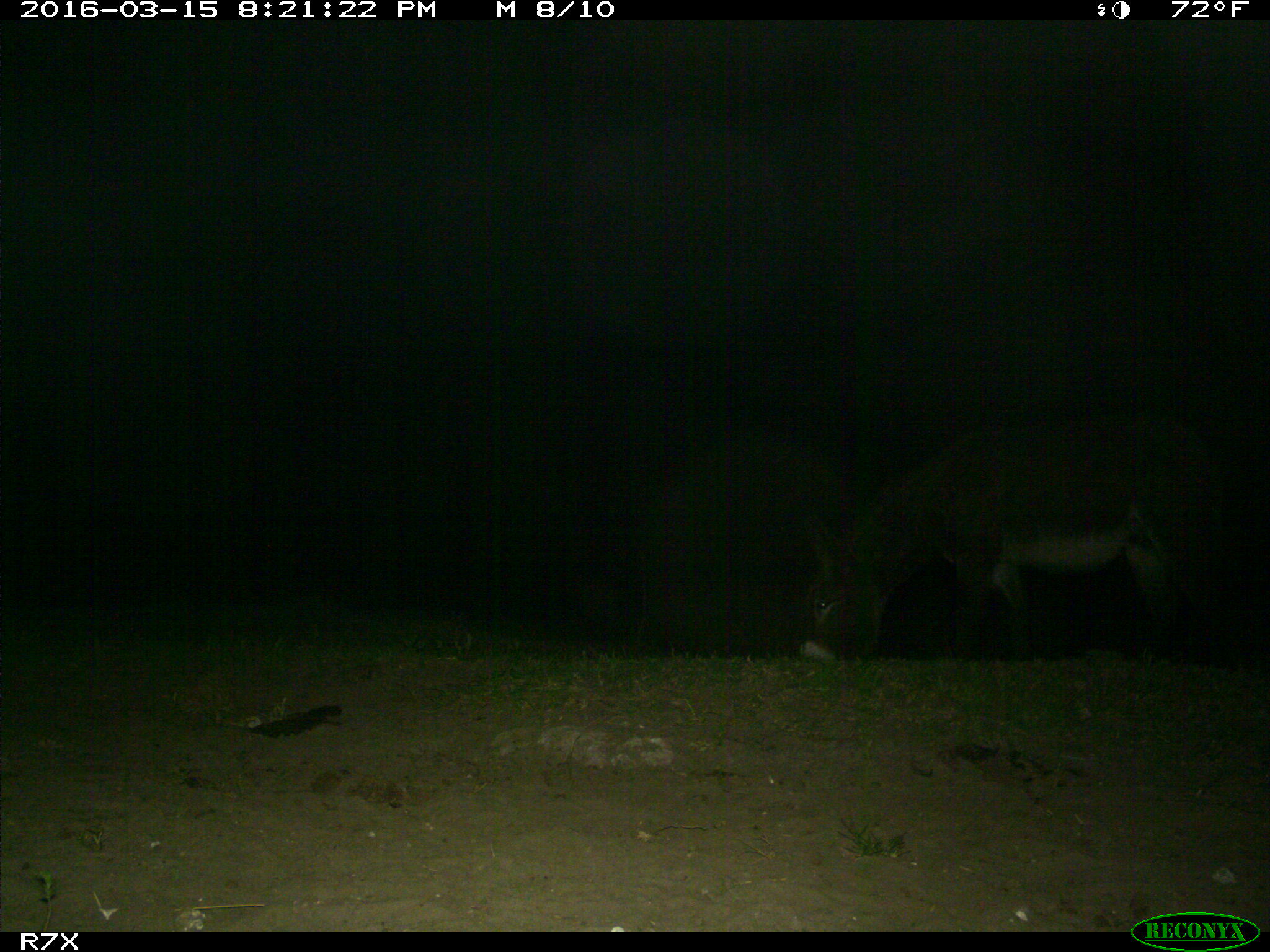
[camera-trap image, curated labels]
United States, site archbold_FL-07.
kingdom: Animalia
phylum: Chordata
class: Mammalia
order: Perissodactyla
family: Equidae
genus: Equus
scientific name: Equus africanus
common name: african wild ass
Equus africanus (african wild ass).